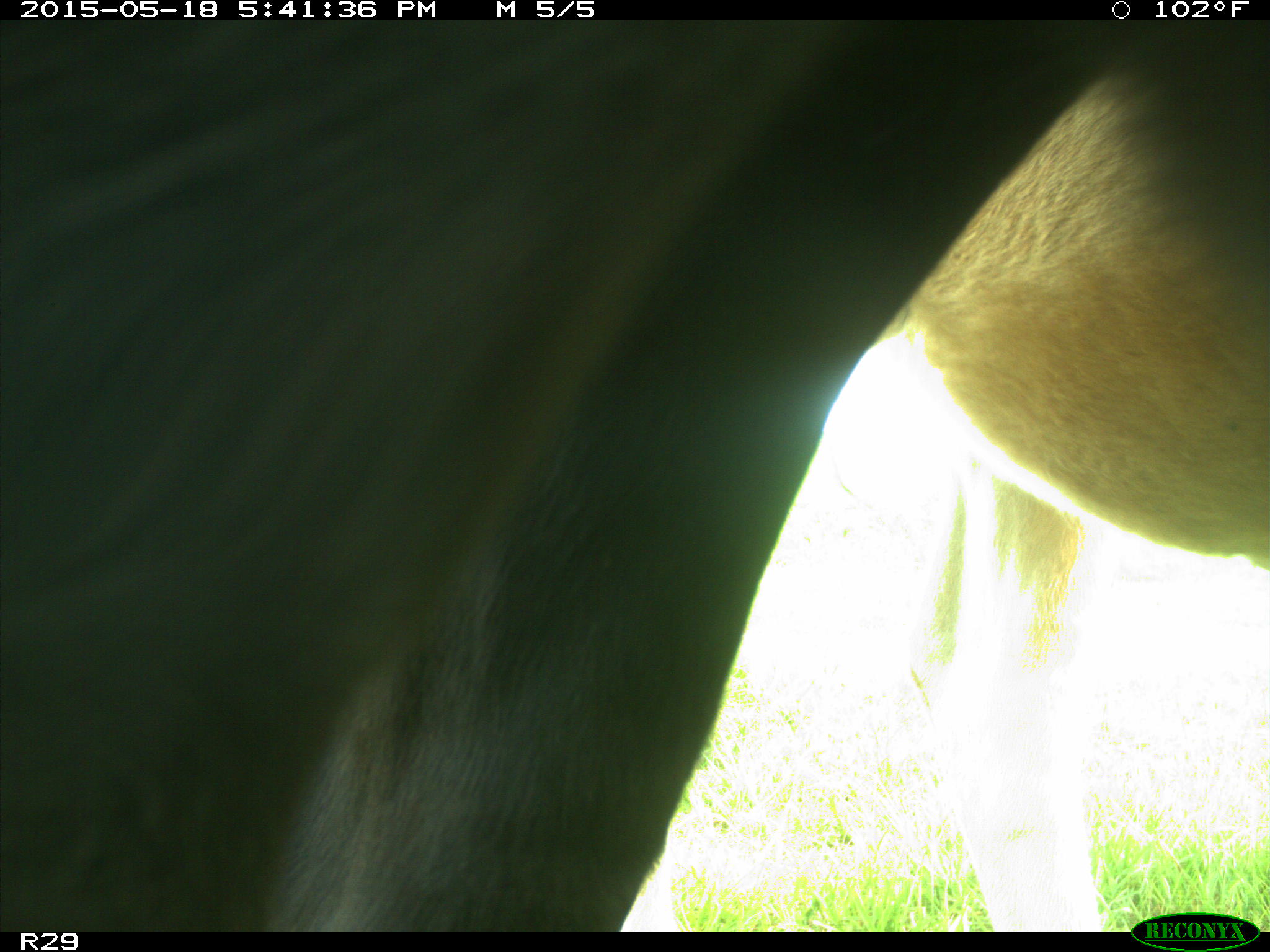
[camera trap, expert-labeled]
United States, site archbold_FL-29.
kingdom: Animalia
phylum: Chordata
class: Mammalia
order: Artiodactyla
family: Bovidae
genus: Bos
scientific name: Bos taurus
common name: domestic cow